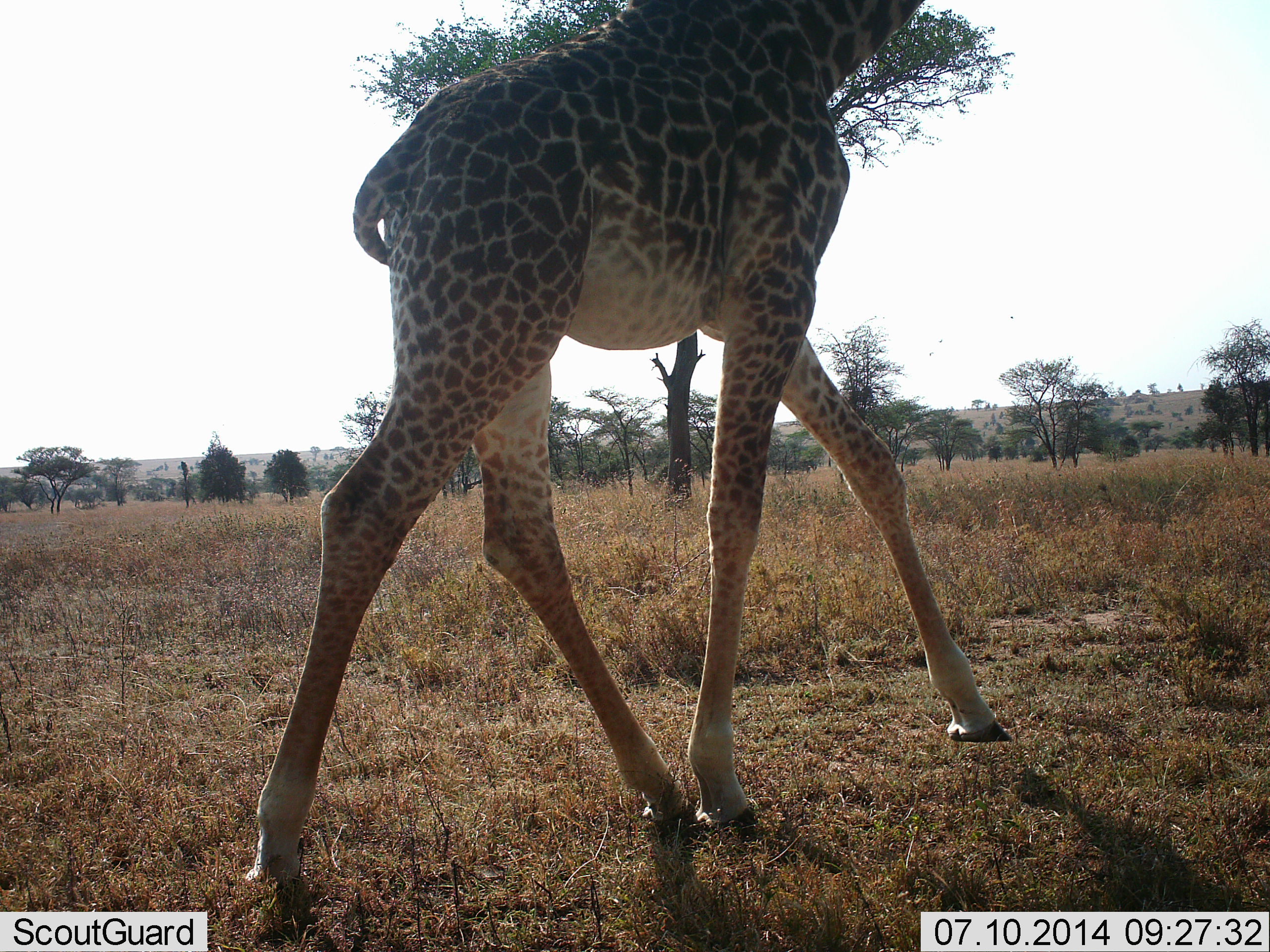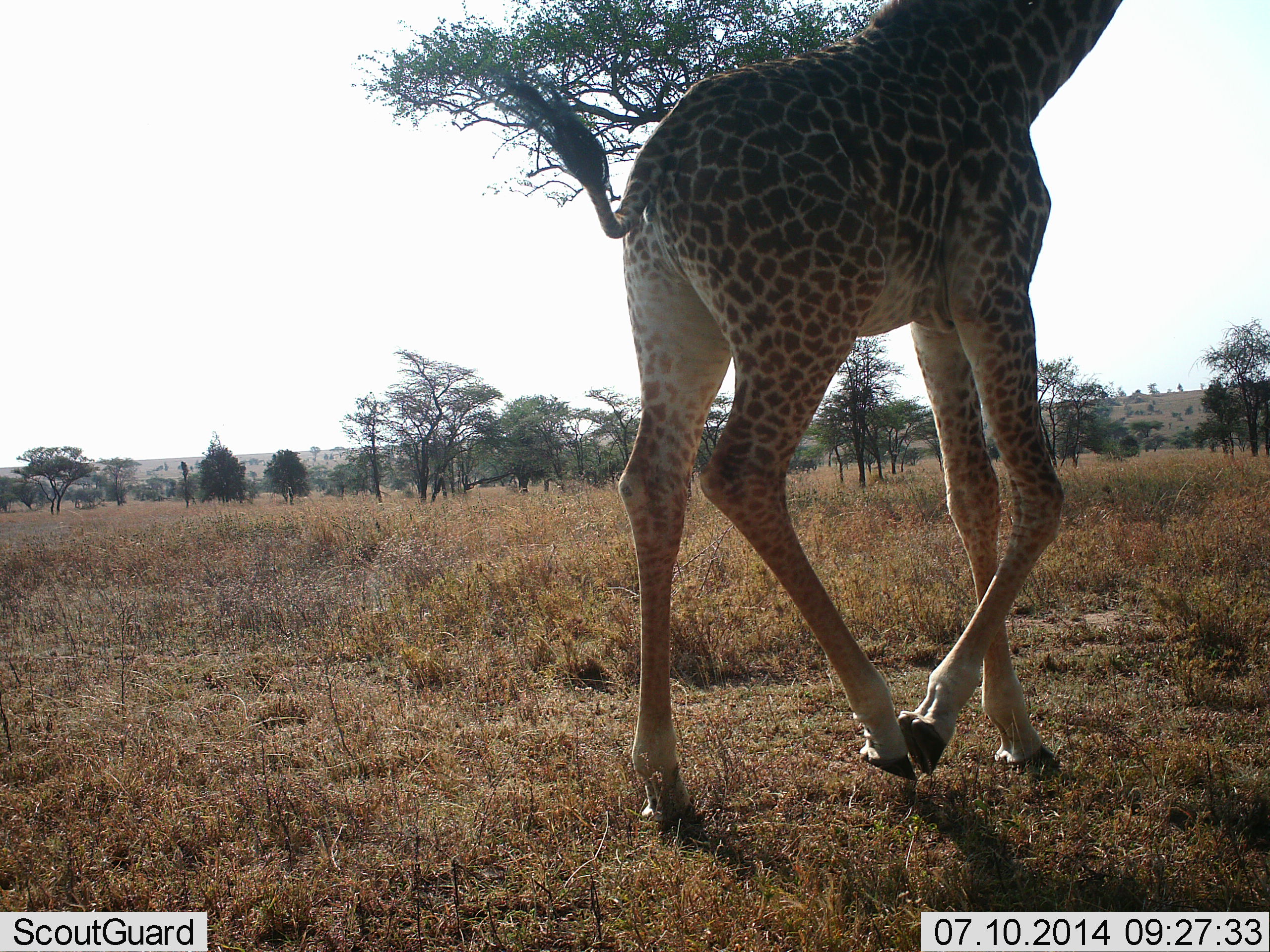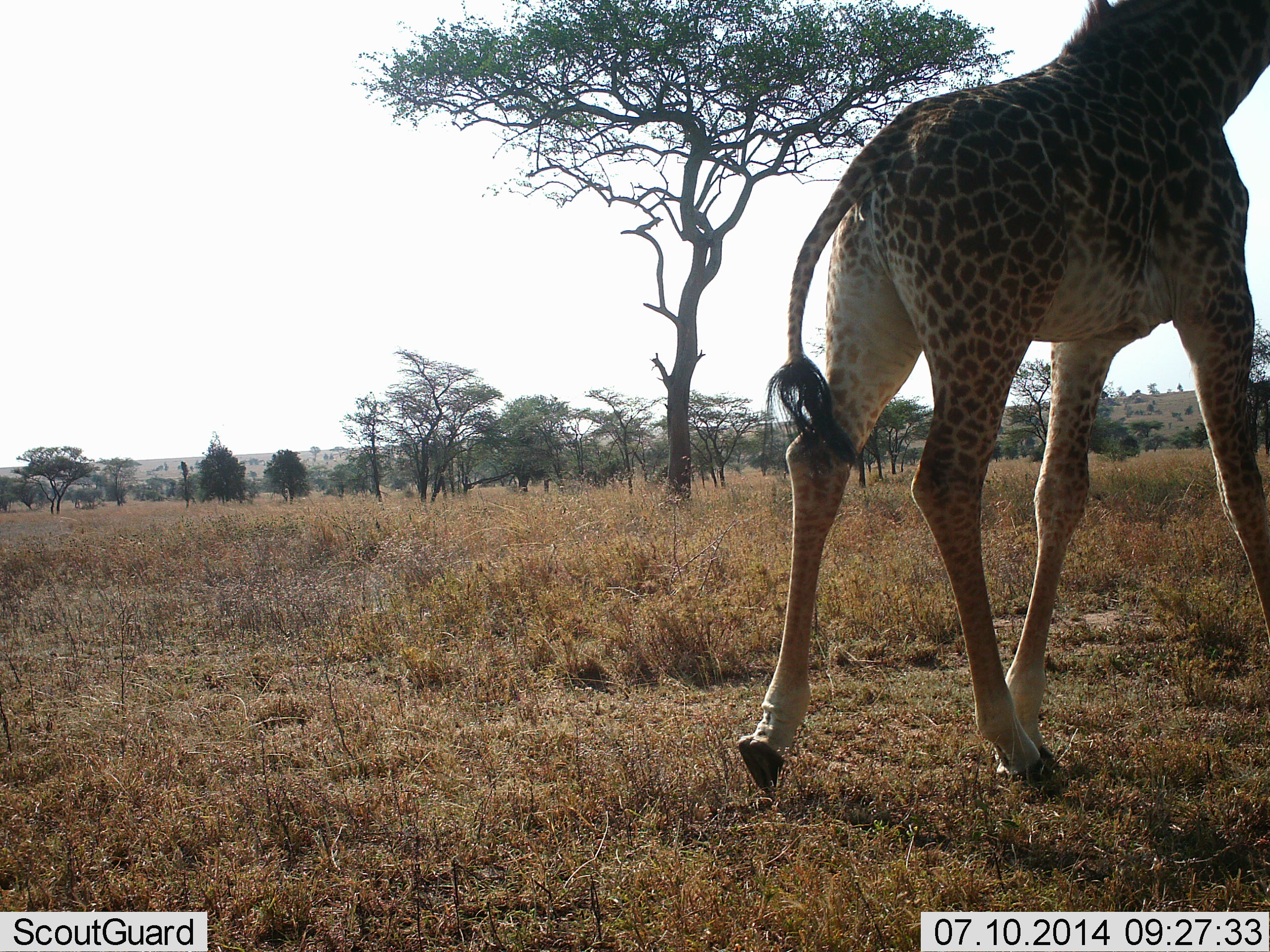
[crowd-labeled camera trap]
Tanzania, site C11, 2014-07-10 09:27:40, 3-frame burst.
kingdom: Animalia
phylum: Chordata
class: Mammalia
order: Artiodactyla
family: Giraffidae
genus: Giraffa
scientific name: Giraffa camelopardalis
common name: giraffe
Giraffe (Giraffa camelopardalis), count 1. Behavior (volunteer vote fractions): standing 0%, resting 0%, moving 100%, interacting 0%. Young present (vote fraction): 0%. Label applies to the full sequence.